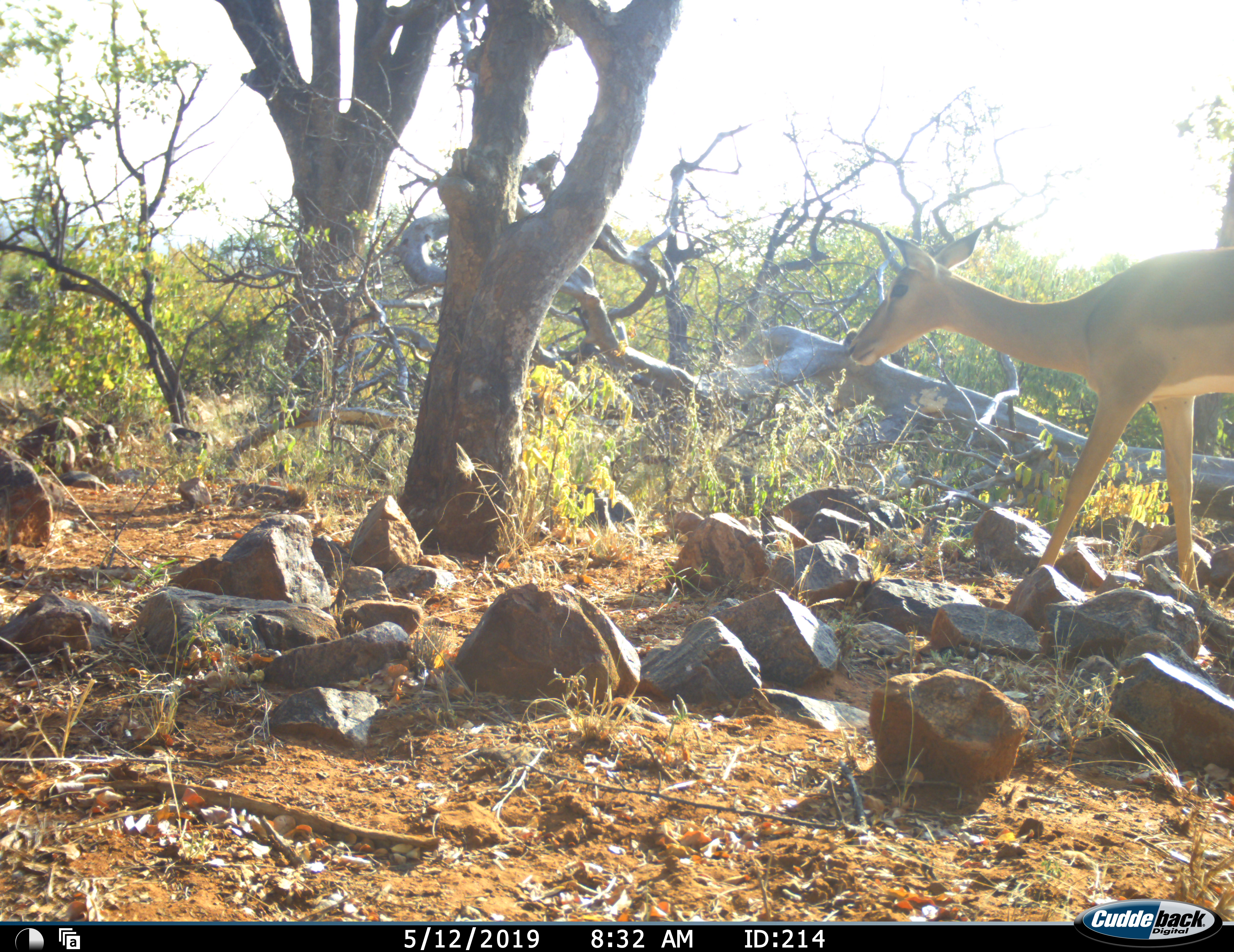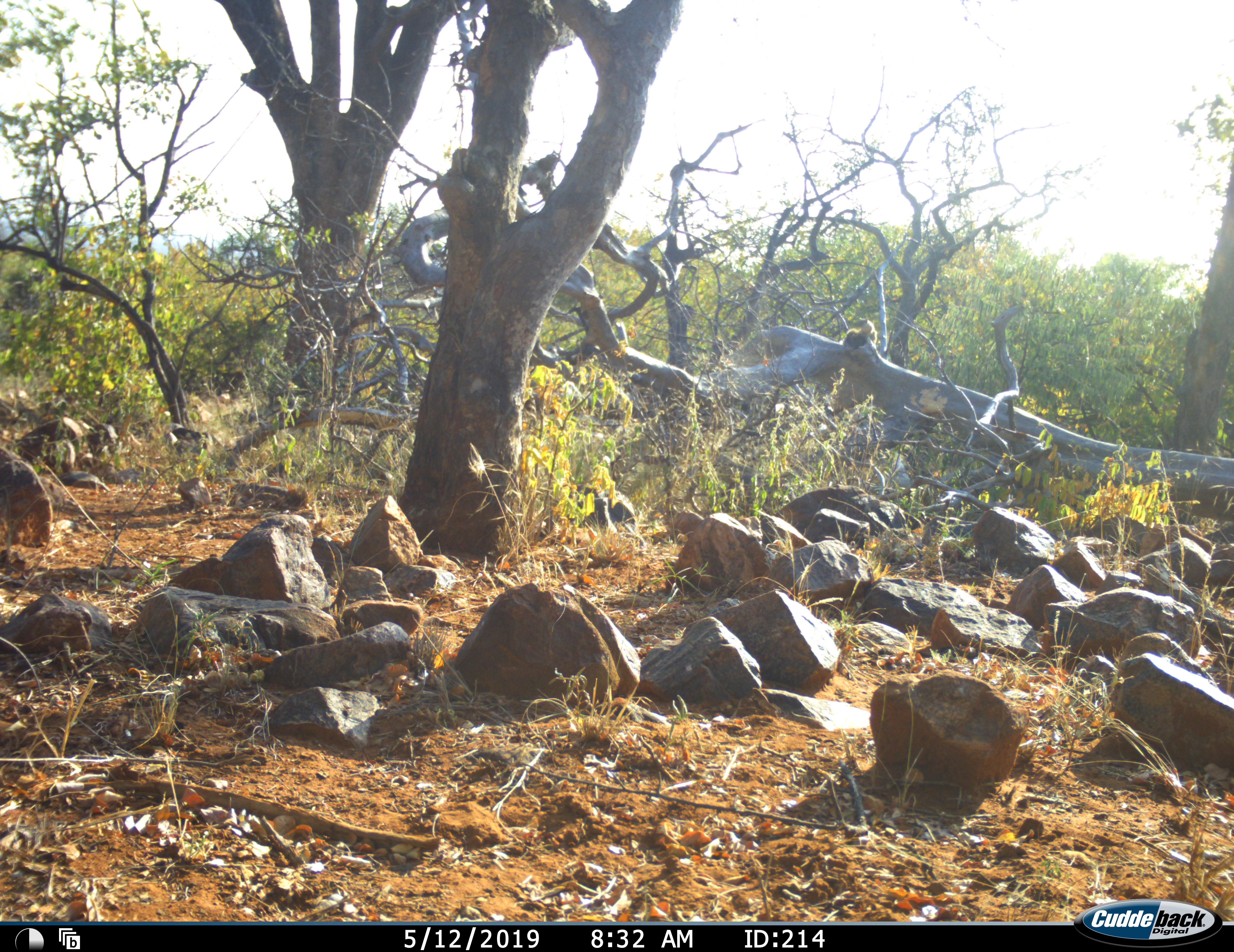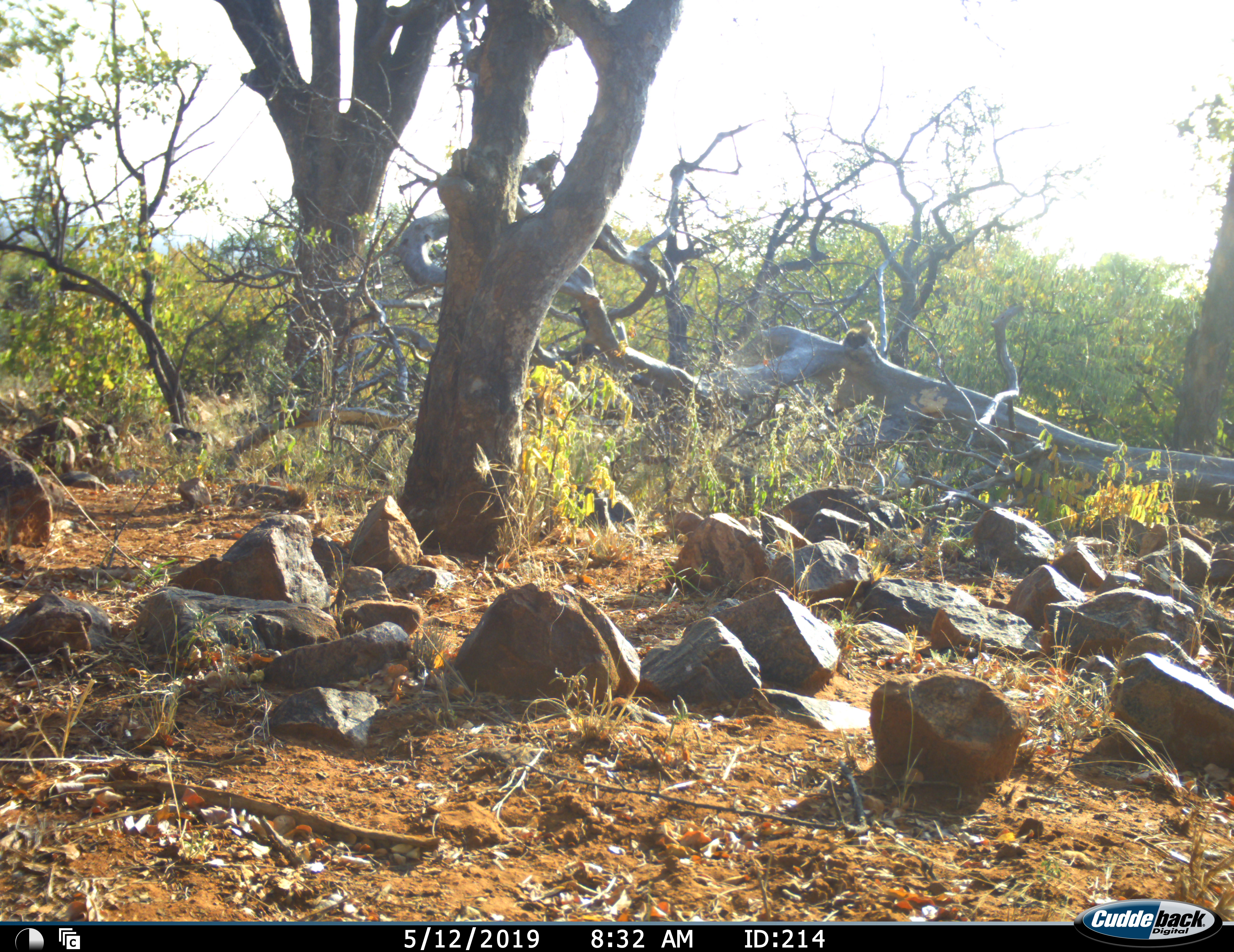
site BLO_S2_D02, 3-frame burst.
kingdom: Animalia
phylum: Chordata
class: Mammalia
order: Artiodactyla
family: Bovidae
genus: Aepyceros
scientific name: Aepyceros melampus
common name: impala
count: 1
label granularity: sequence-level